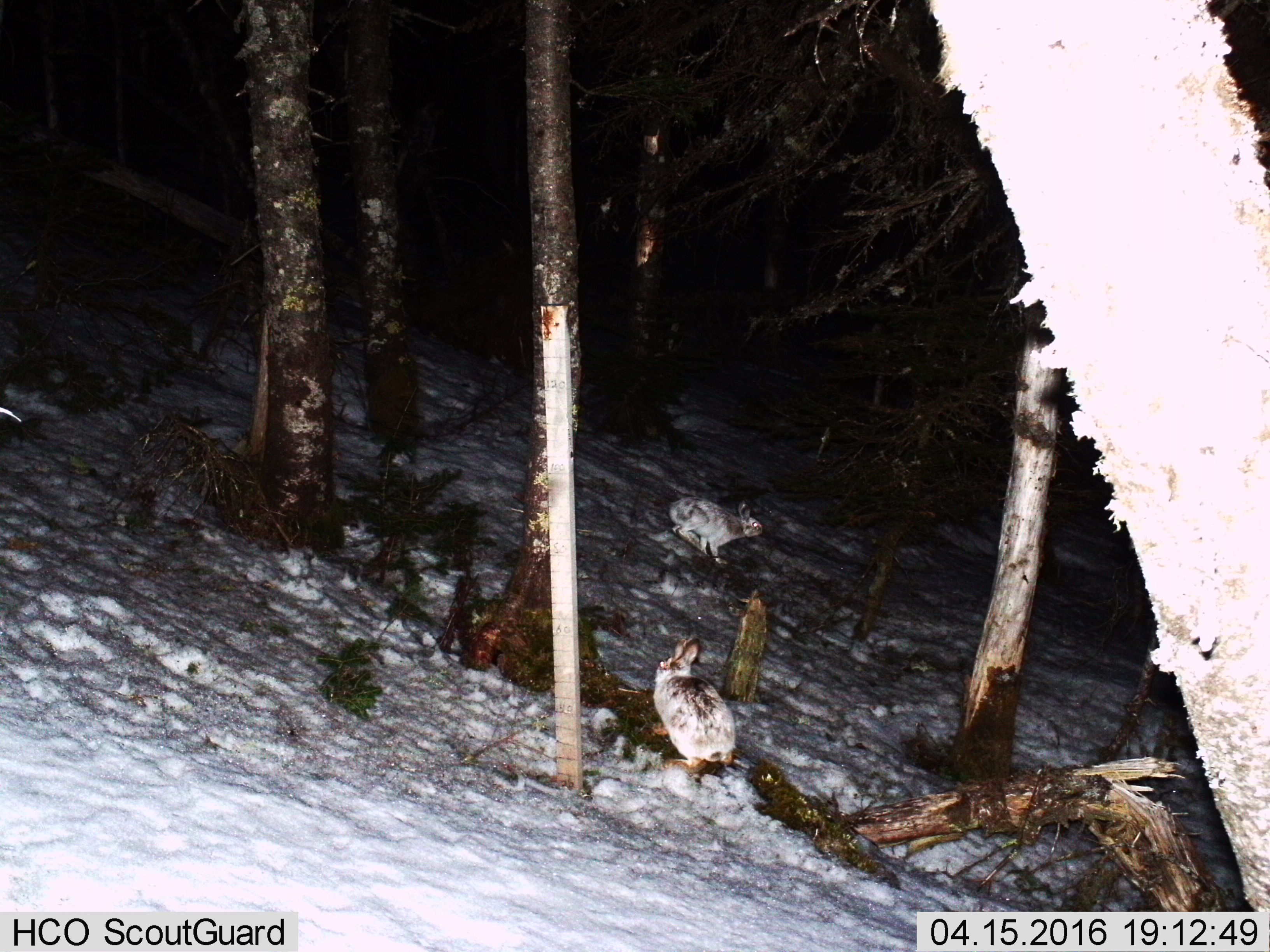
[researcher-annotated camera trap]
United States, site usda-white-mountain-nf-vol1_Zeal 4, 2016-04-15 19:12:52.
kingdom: Animalia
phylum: Chordata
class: Mammalia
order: Lagomorpha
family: Leporidae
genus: Lepus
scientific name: Lepus americanus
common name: snowshoe hare